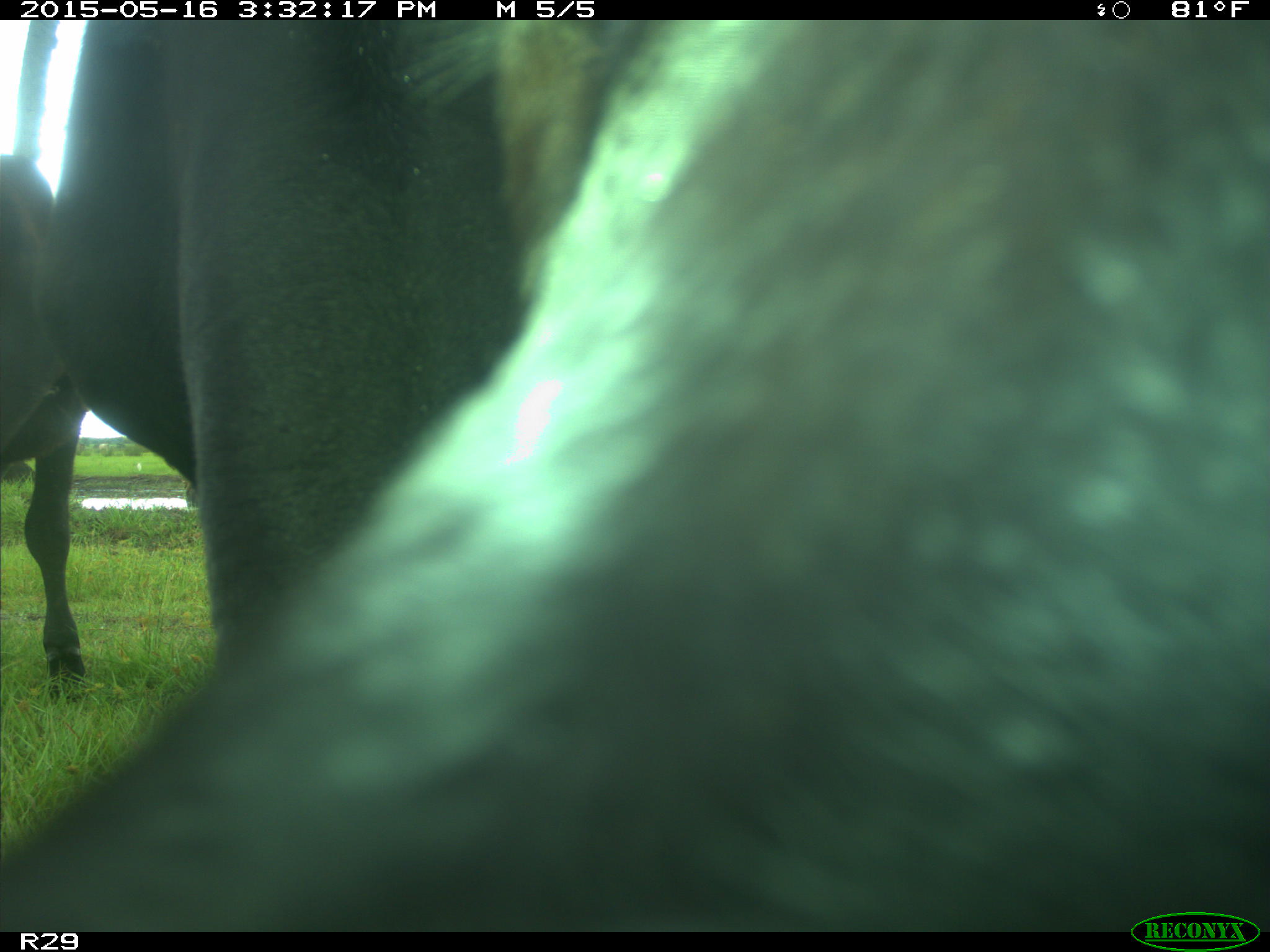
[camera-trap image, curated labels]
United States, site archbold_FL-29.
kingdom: Animalia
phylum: Chordata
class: Mammalia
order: Artiodactyla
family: Bovidae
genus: Bos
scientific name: Bos taurus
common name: domestic cow